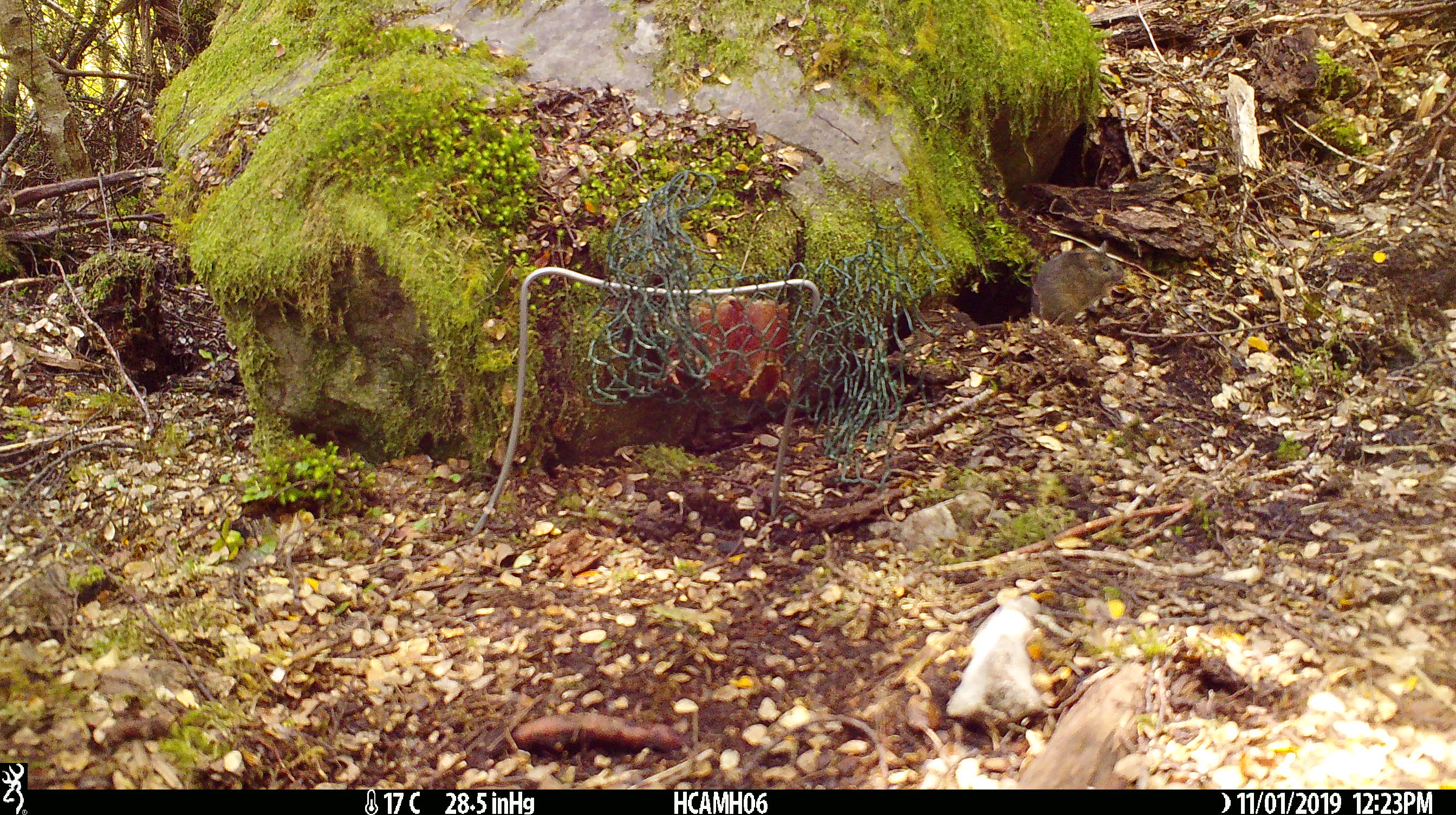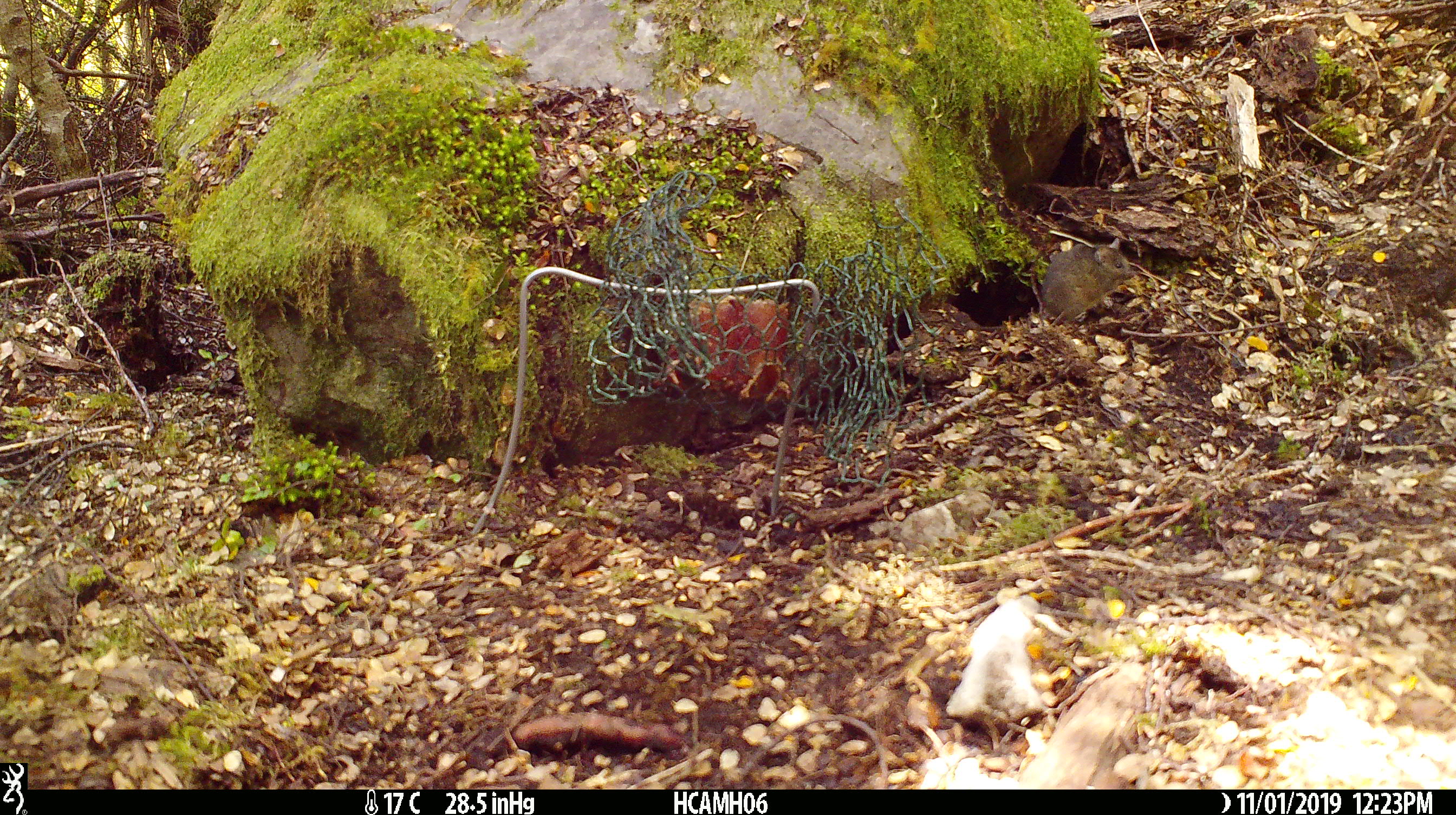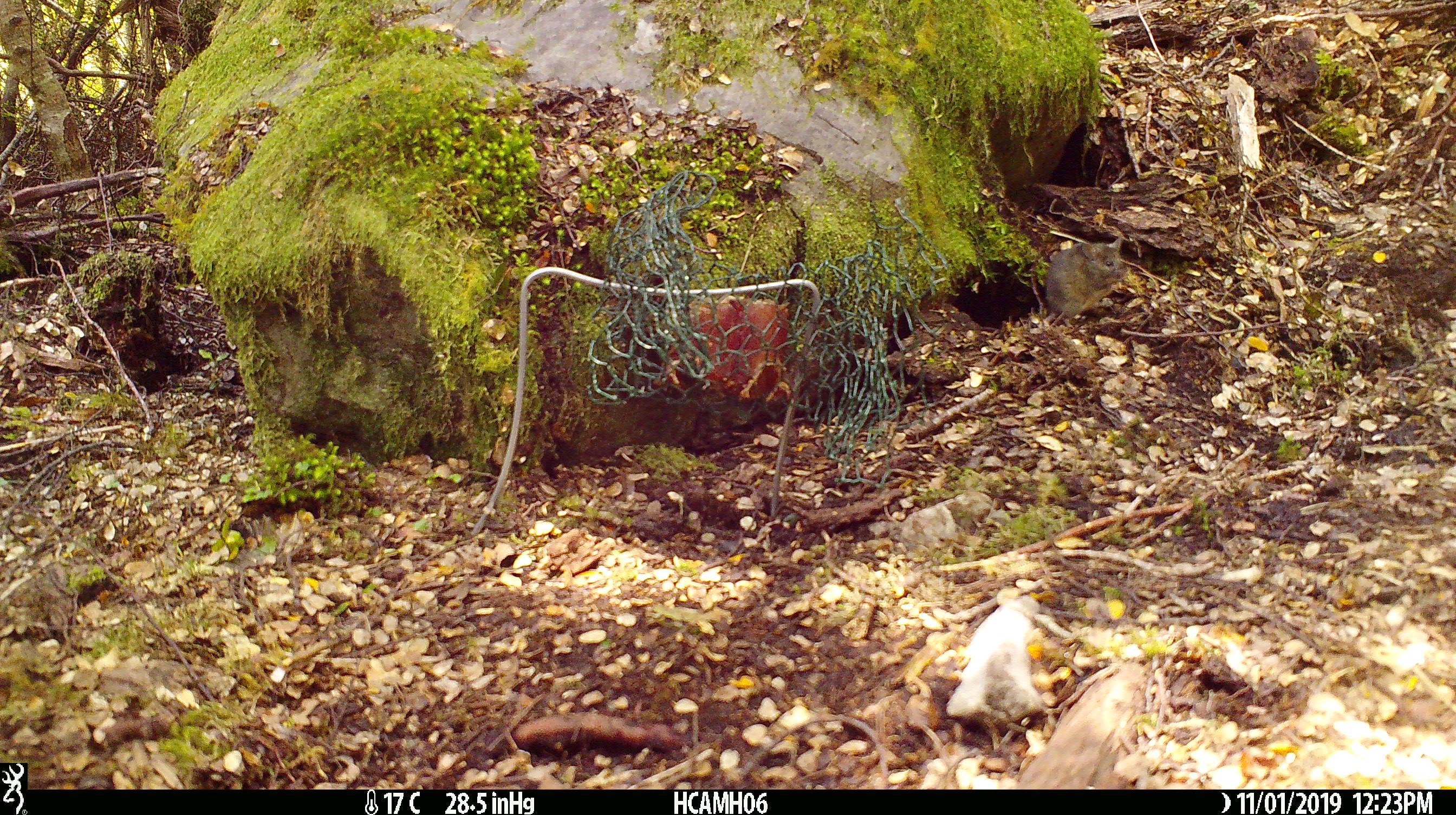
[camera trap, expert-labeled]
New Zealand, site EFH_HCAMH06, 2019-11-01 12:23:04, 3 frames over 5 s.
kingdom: Animalia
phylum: Chordata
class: Mammalia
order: Rodentia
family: Muridae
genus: Mus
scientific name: Mus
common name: mouse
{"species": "mouse (Mus)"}